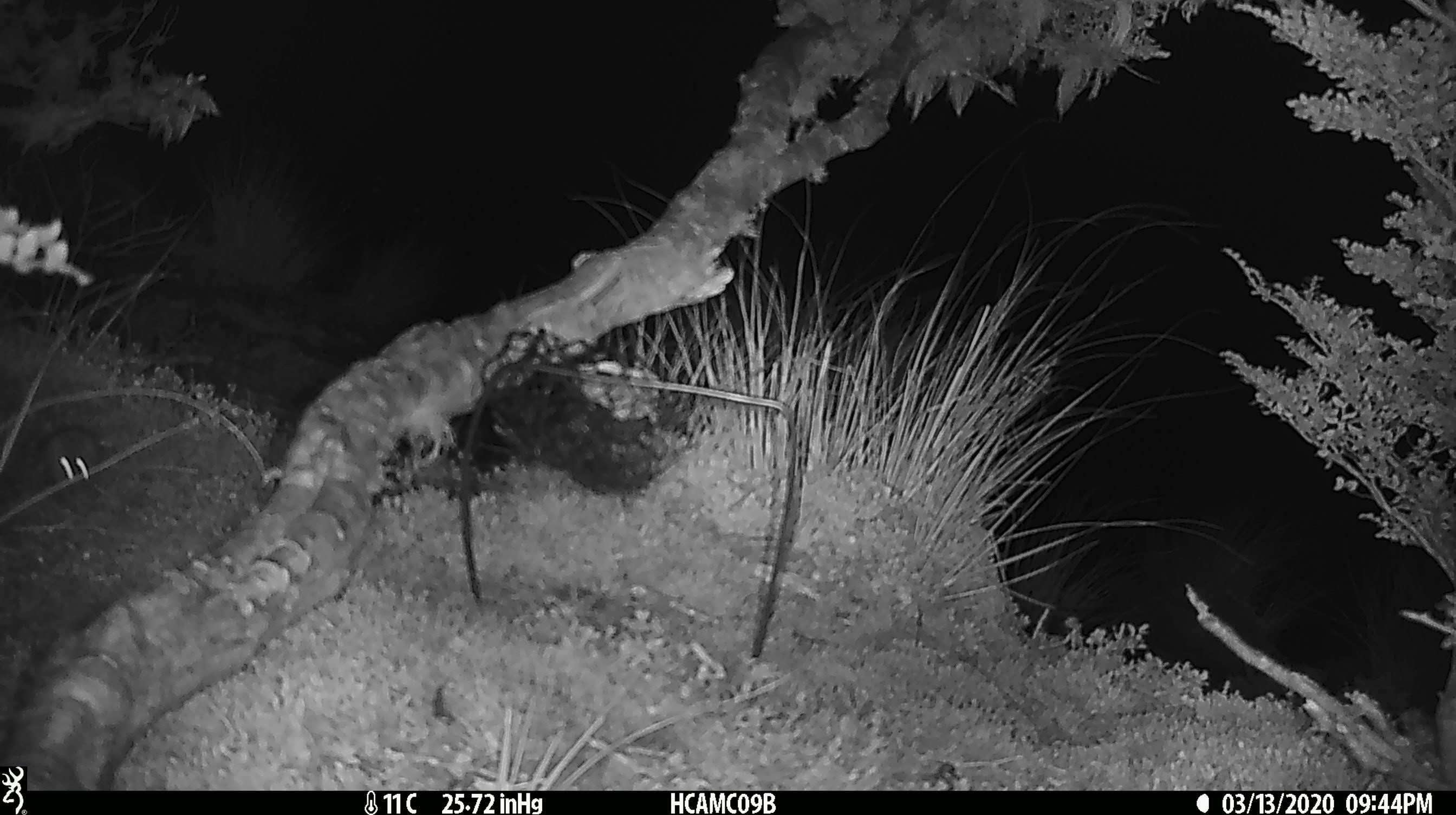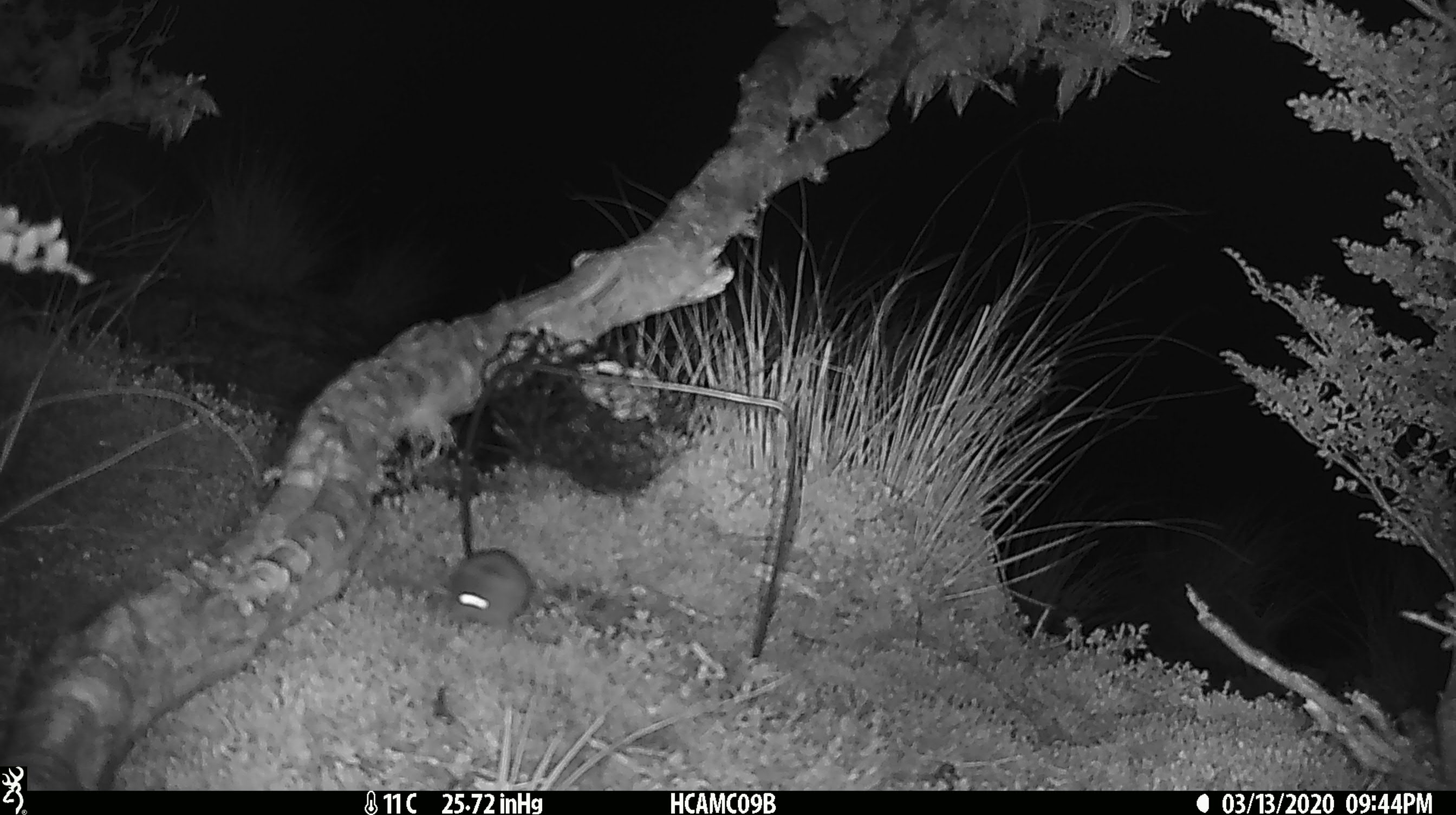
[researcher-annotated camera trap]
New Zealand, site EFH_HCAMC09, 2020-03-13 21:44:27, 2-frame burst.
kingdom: Animalia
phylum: Chordata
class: Mammalia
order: Rodentia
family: Muridae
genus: Mus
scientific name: Mus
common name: mouse